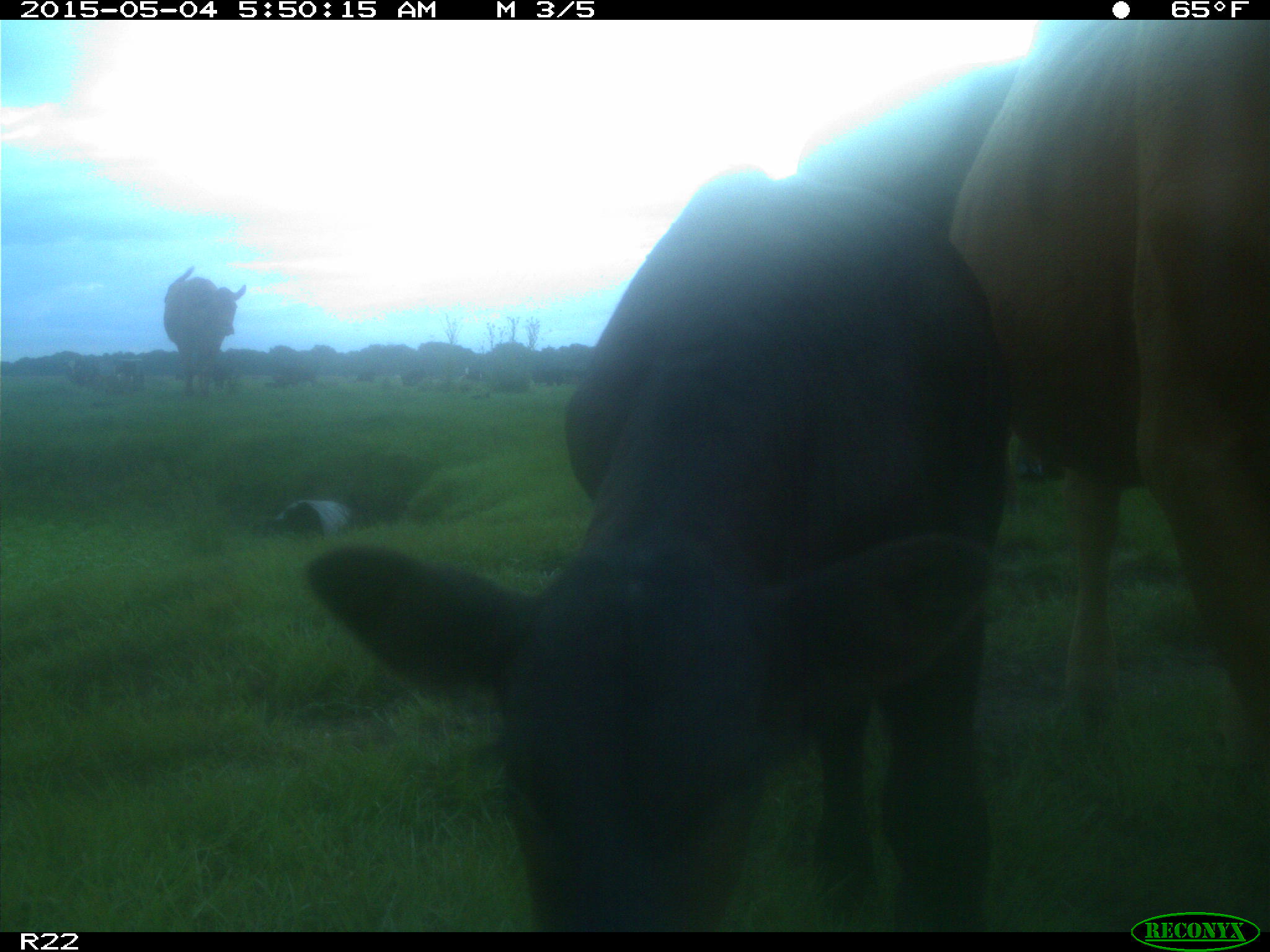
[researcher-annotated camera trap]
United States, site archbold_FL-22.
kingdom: Animalia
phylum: Chordata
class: Mammalia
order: Artiodactyla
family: Bovidae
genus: Bos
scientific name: Bos taurus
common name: domestic cow